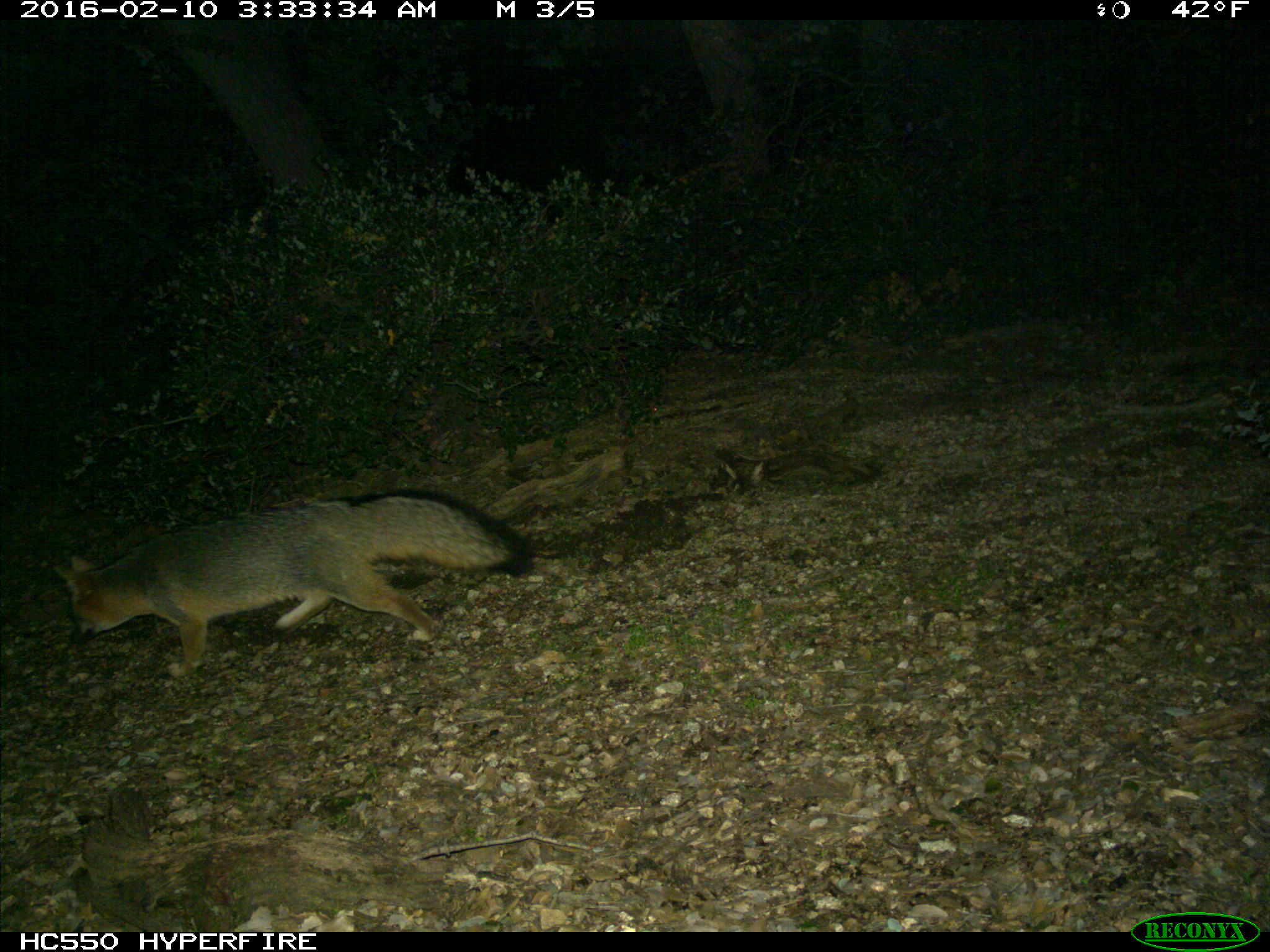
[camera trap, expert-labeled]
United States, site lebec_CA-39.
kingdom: Animalia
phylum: Chordata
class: Mammalia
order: Carnivora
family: Canidae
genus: Urocyon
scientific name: Urocyon cinereoargenteus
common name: gray fox